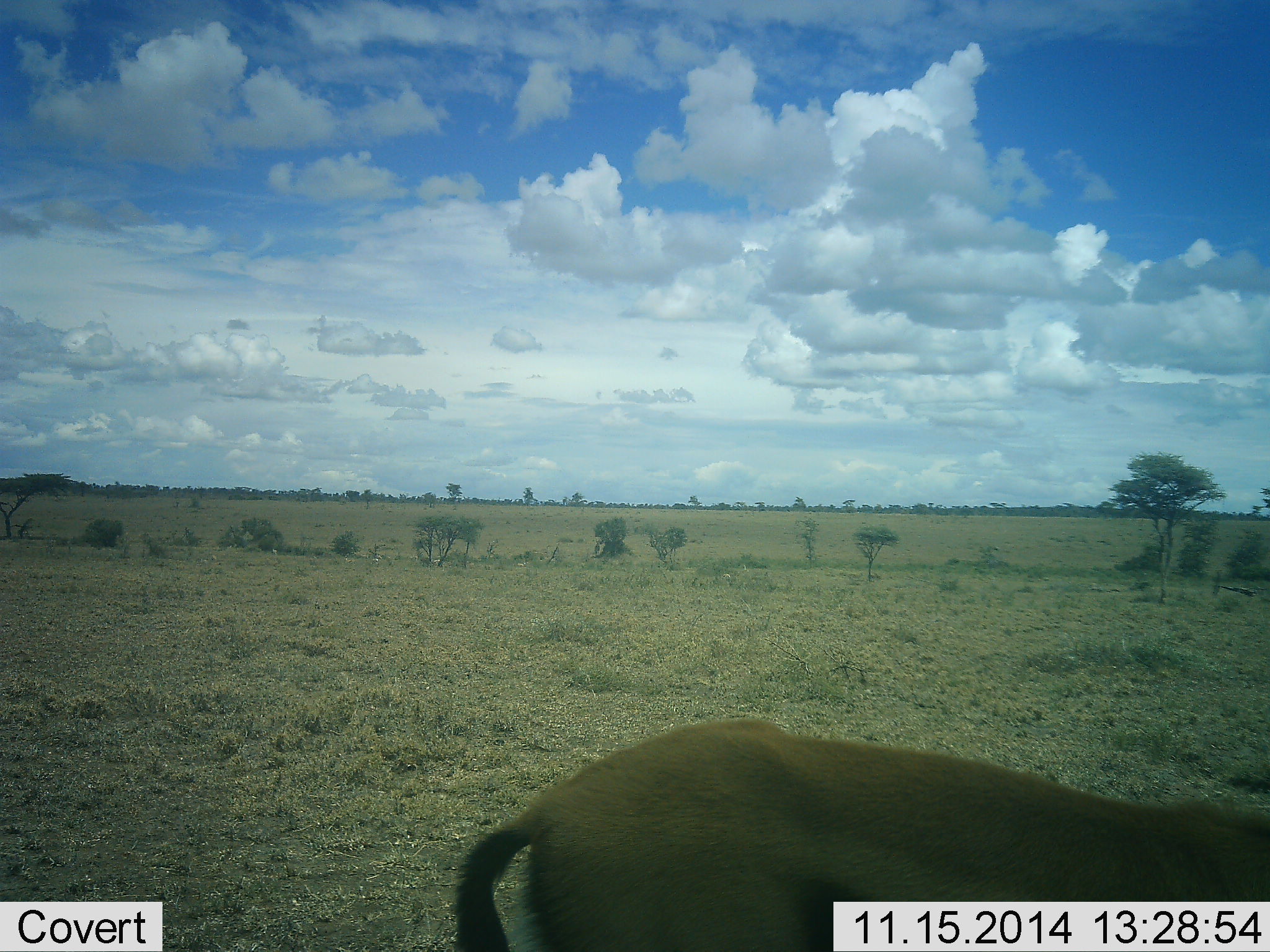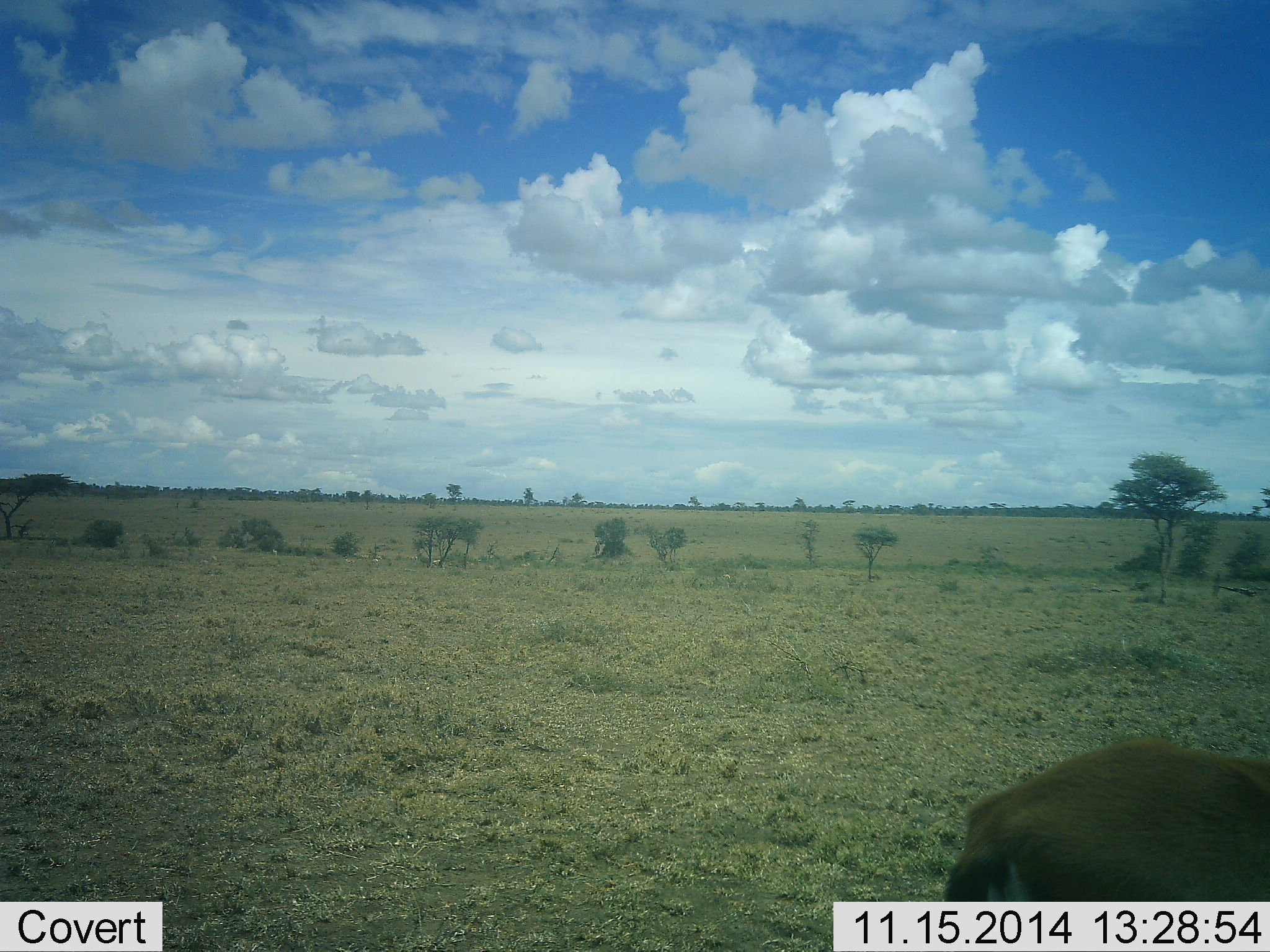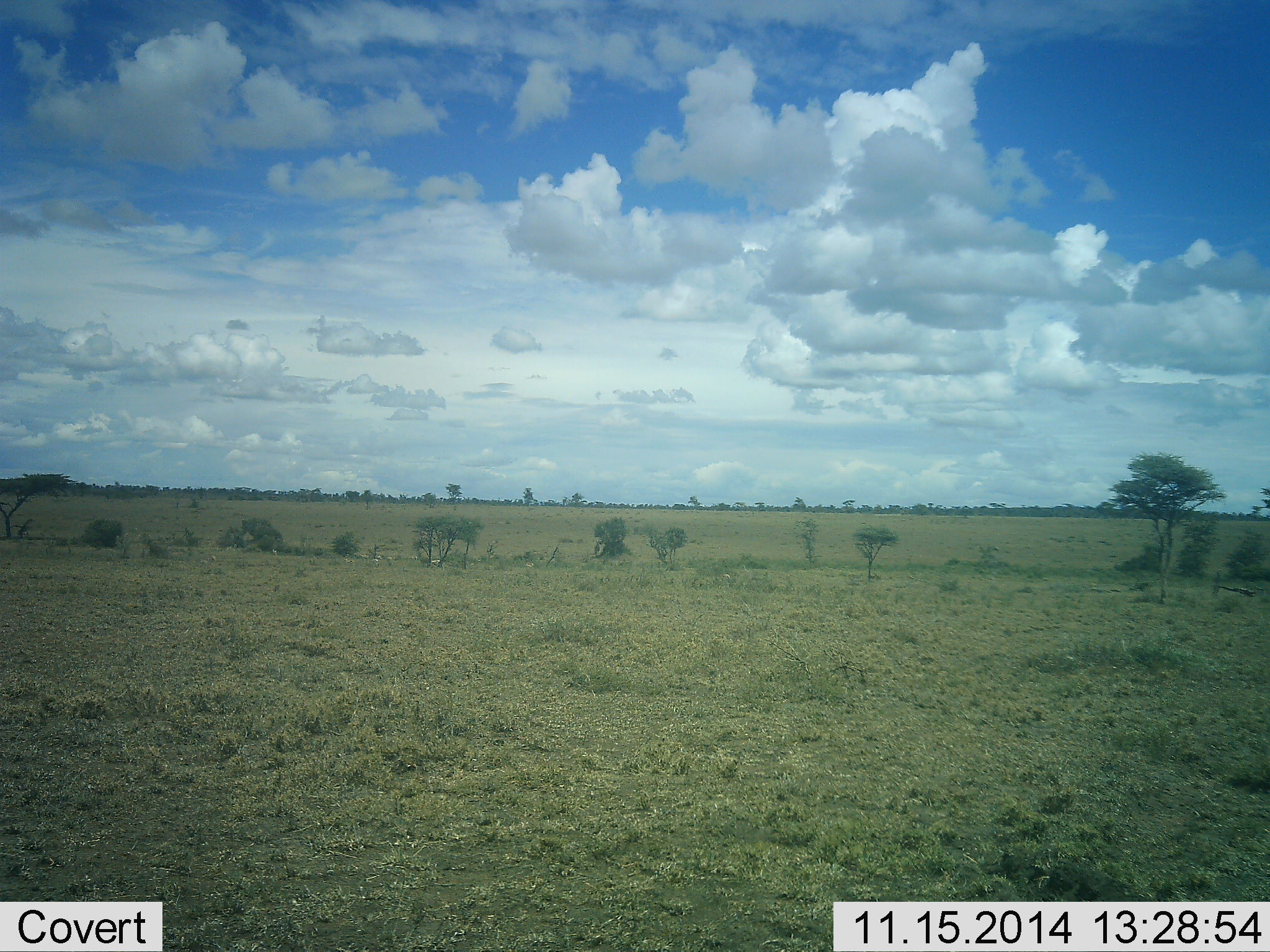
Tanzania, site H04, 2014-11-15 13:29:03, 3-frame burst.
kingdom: Animalia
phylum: Chordata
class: Mammalia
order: Artiodactyla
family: Bovidae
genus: Eudorcas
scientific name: Eudorcas thomsonii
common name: thomson's gazelle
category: gazellethomsons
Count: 1.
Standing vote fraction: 0%.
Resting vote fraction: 0%.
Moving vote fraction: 100%.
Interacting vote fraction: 0%.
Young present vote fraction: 0%.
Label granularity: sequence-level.